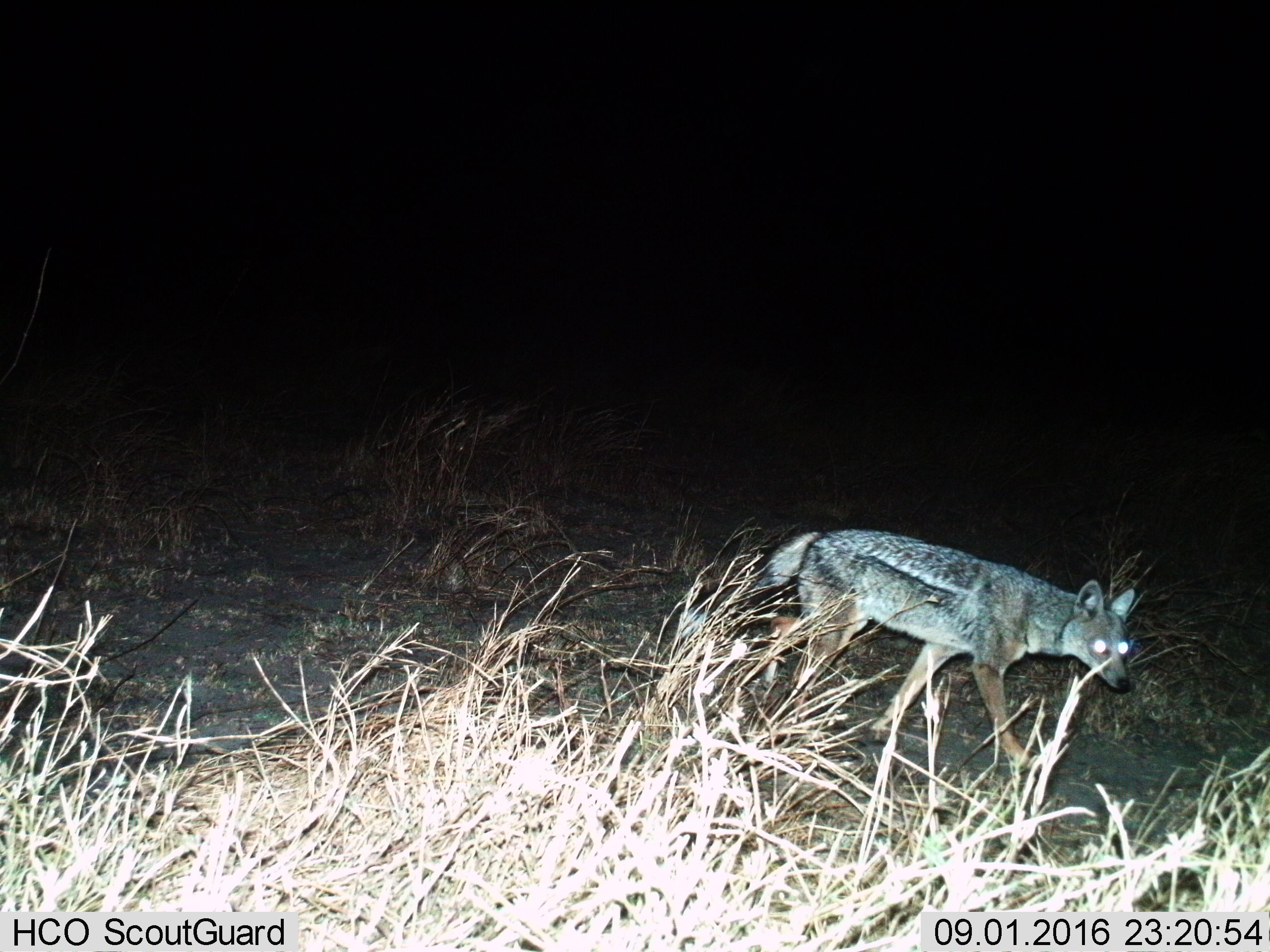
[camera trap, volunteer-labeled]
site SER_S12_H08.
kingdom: Animalia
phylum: Chordata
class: Mammalia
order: Carnivora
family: Canidae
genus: Lupulella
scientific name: Lupulella mesomelas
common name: black-backed jackal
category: jackalblackbacked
Jackalblackbacked (black-backed jackal) (Lupulella mesomelas), count 1. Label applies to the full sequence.